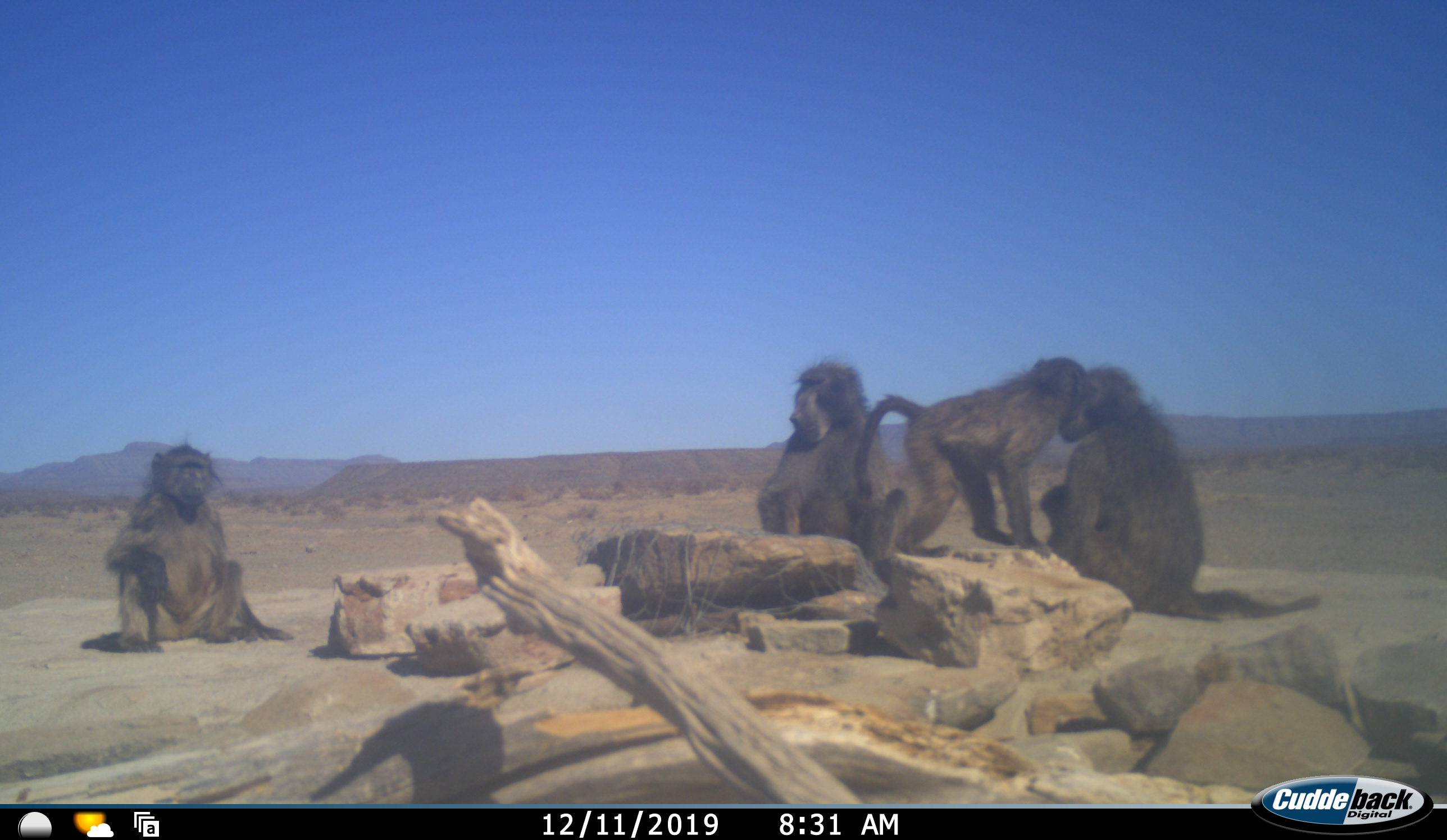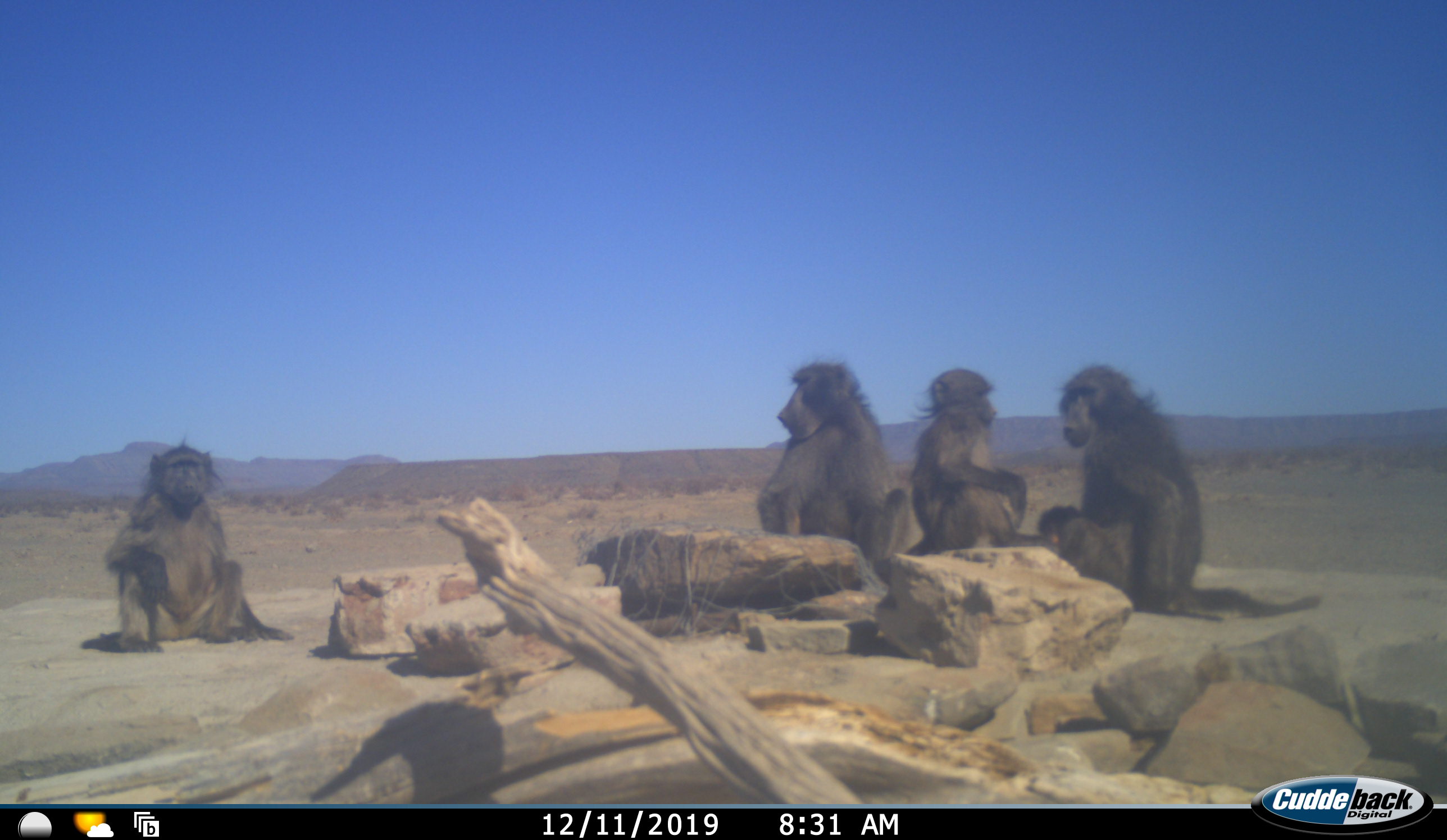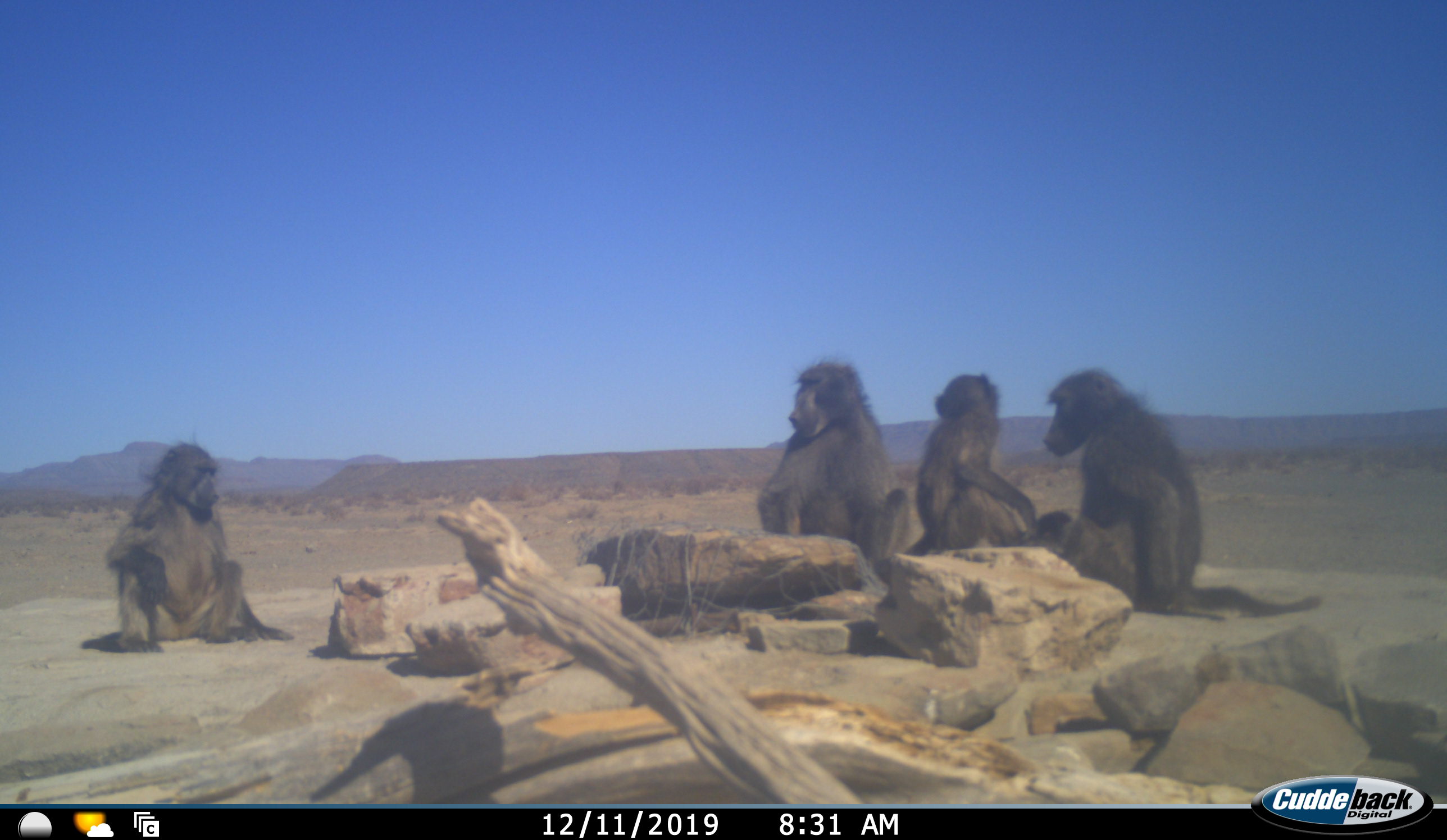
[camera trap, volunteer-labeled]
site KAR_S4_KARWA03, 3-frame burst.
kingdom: Animalia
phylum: Chordata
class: Mammalia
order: Primates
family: Cercopithecidae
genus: Papio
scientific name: Papio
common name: baboon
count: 4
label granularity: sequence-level